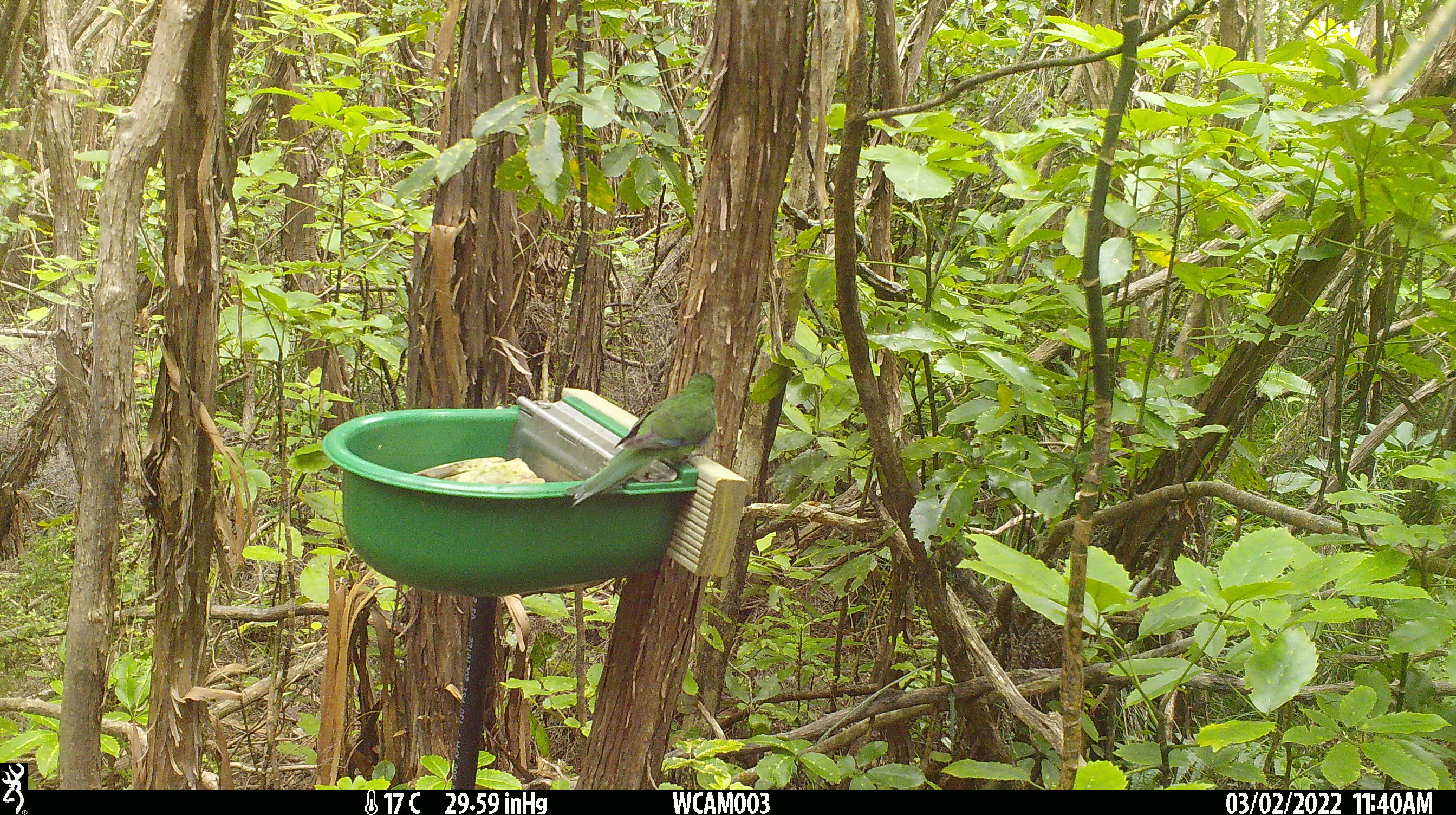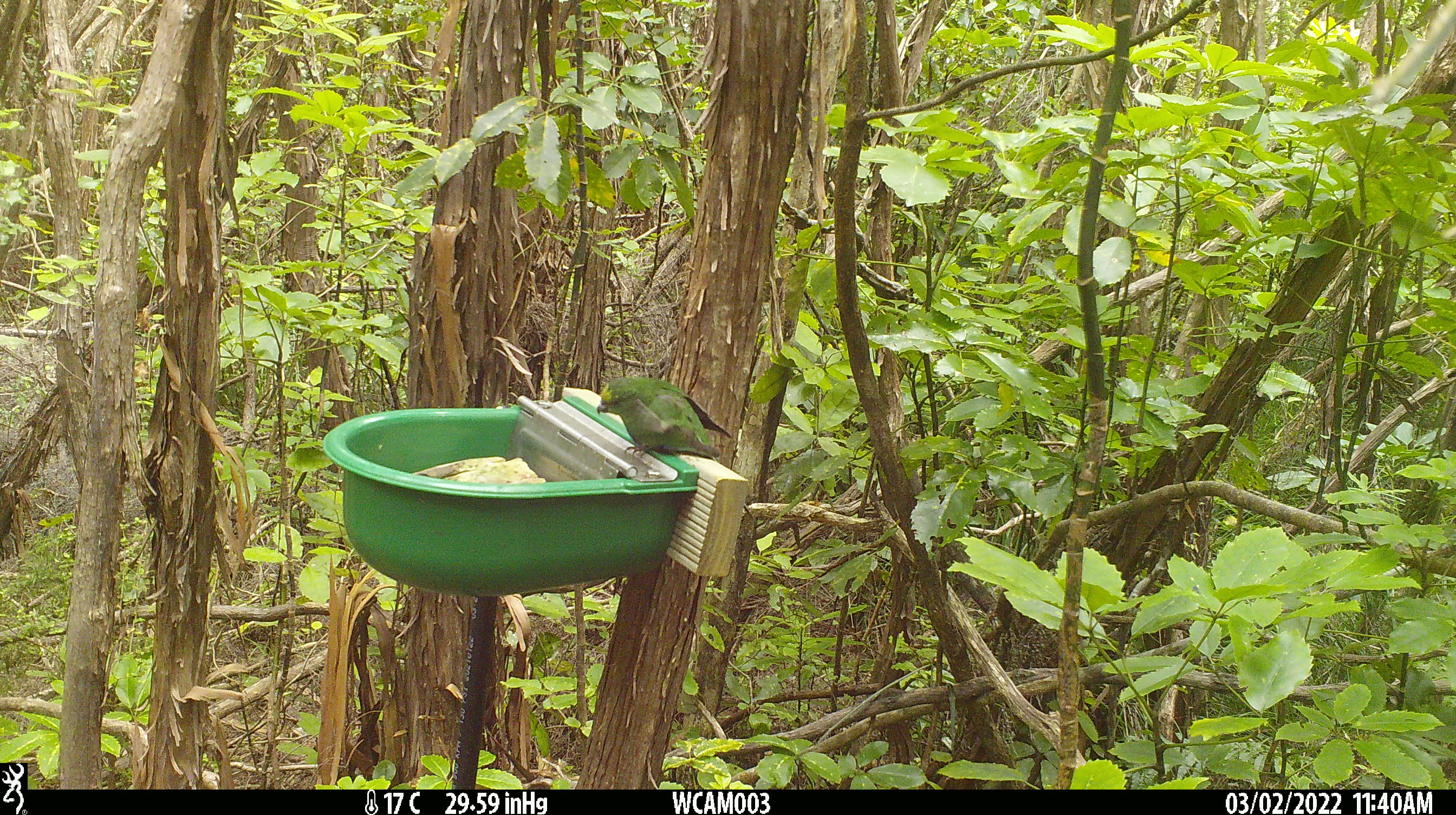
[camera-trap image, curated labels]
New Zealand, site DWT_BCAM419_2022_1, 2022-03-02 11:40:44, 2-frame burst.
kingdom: Animalia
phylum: Chordata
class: Aves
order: Psittaciformes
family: Psittaculidae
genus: Cyanoramphus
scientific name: Cyanoramphus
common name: parakeet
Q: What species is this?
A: Parakeet (Cyanoramphus).